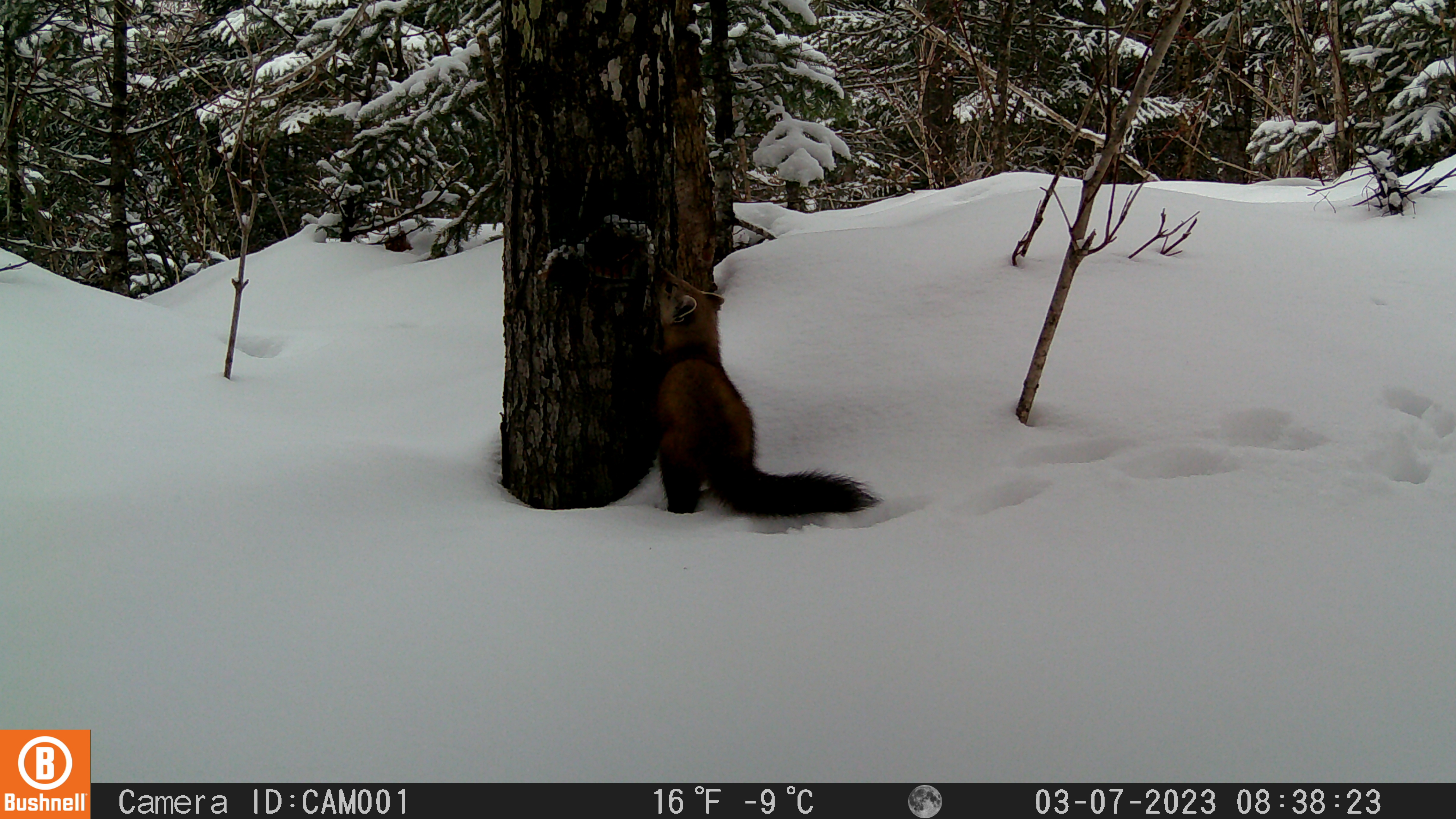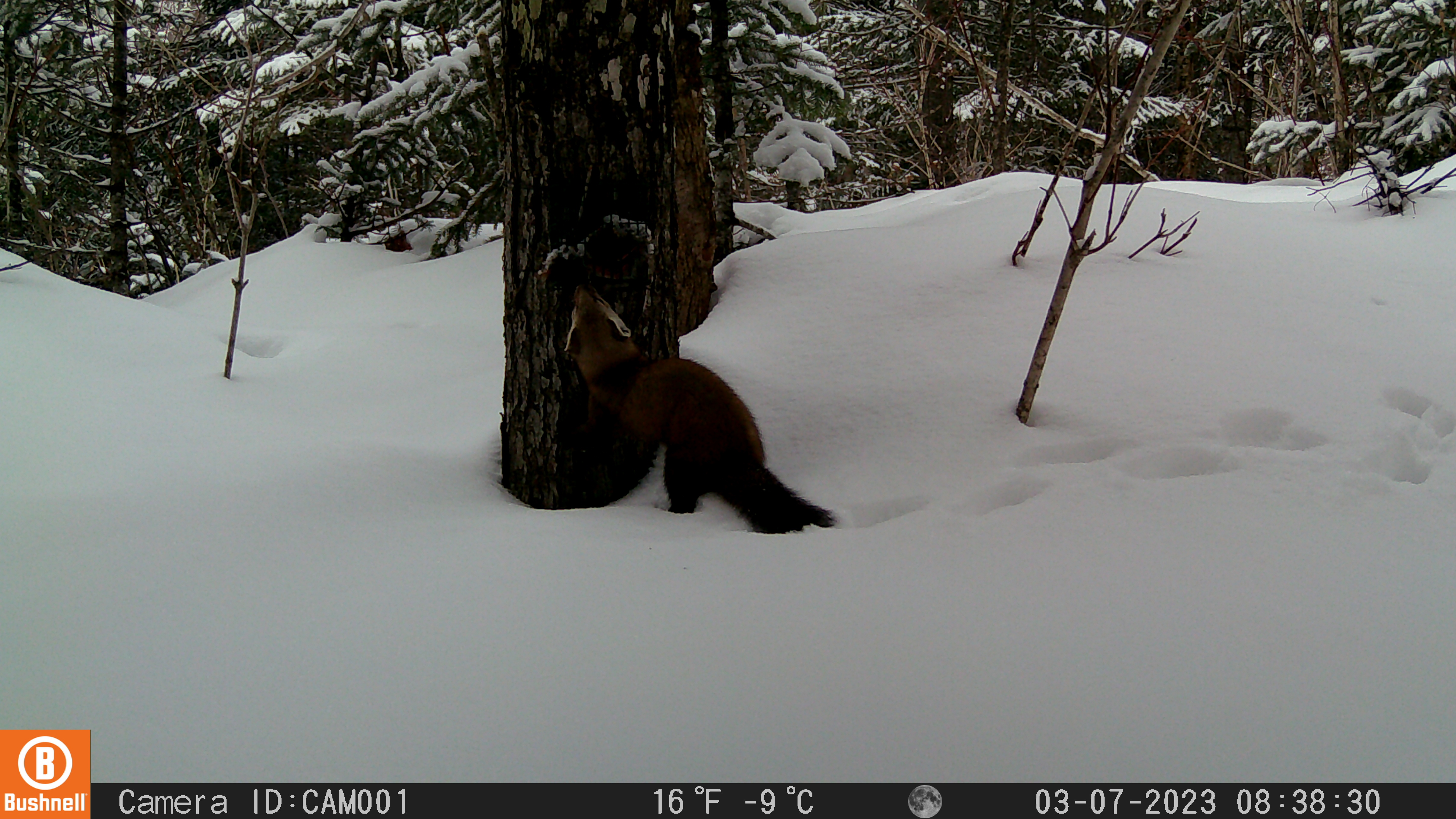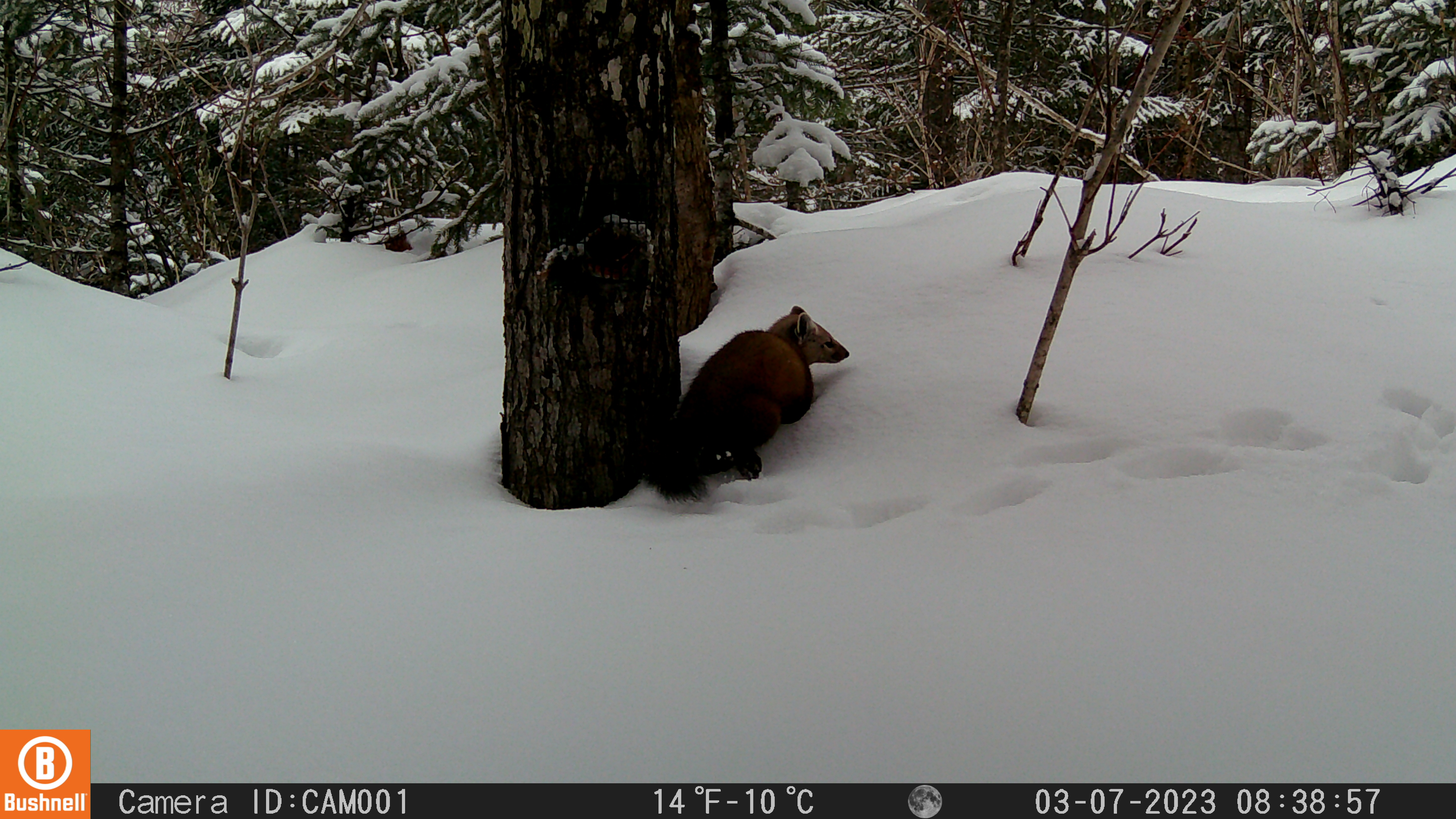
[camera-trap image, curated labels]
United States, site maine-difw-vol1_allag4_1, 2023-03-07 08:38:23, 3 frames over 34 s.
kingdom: Animalia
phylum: Chordata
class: Mammalia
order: Carnivora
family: Mustelidae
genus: Martes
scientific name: Martes americana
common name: american marten